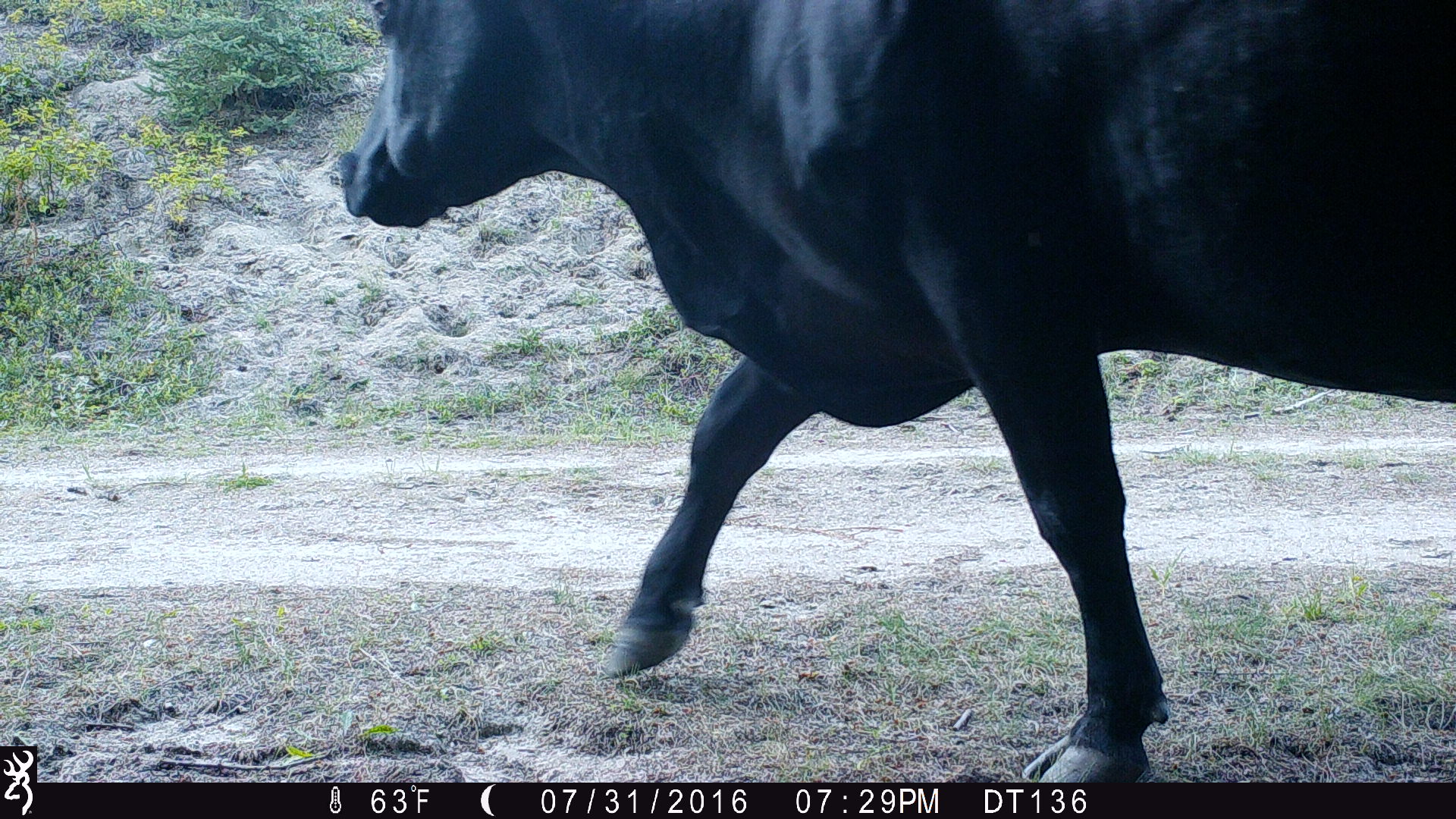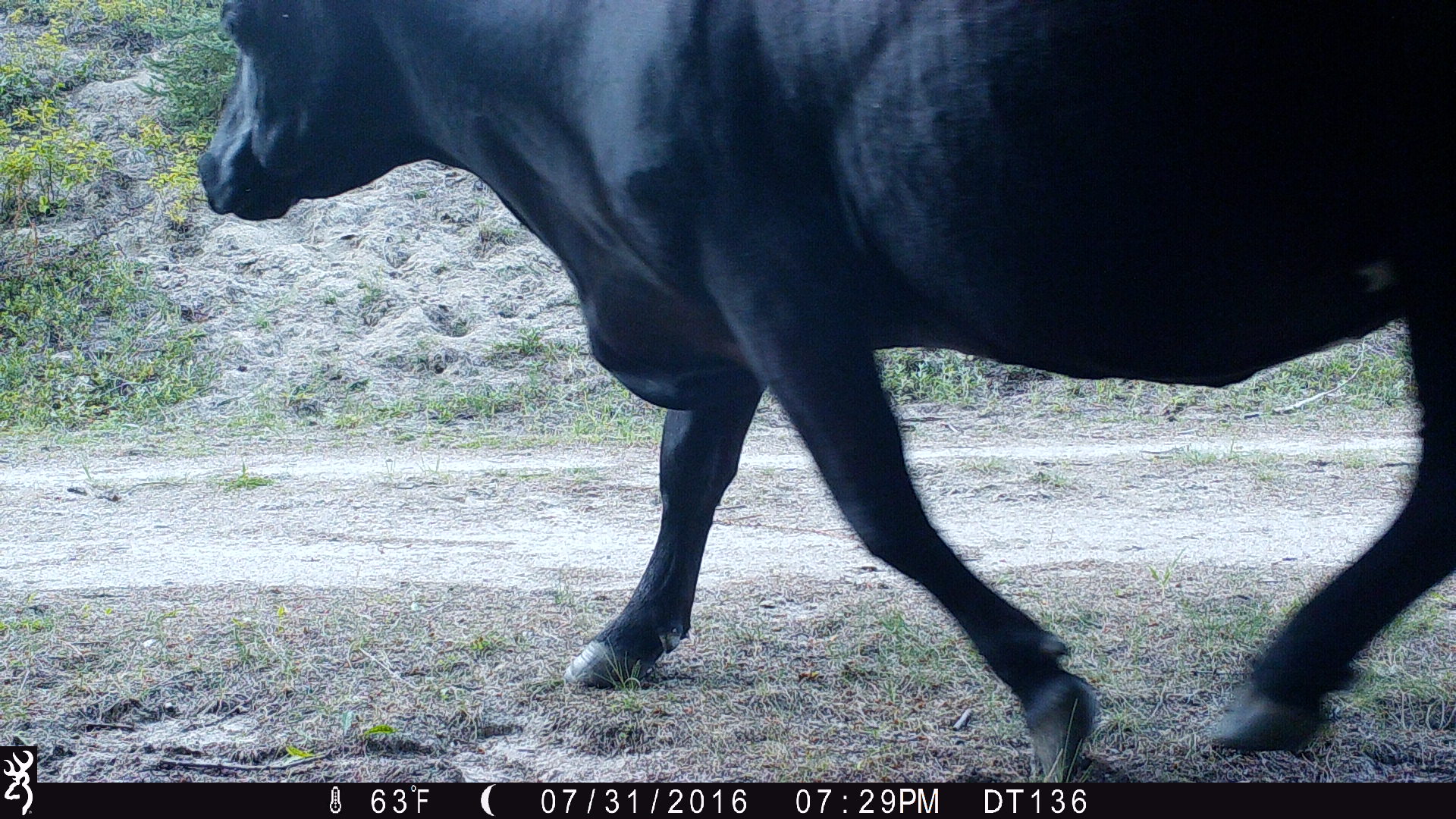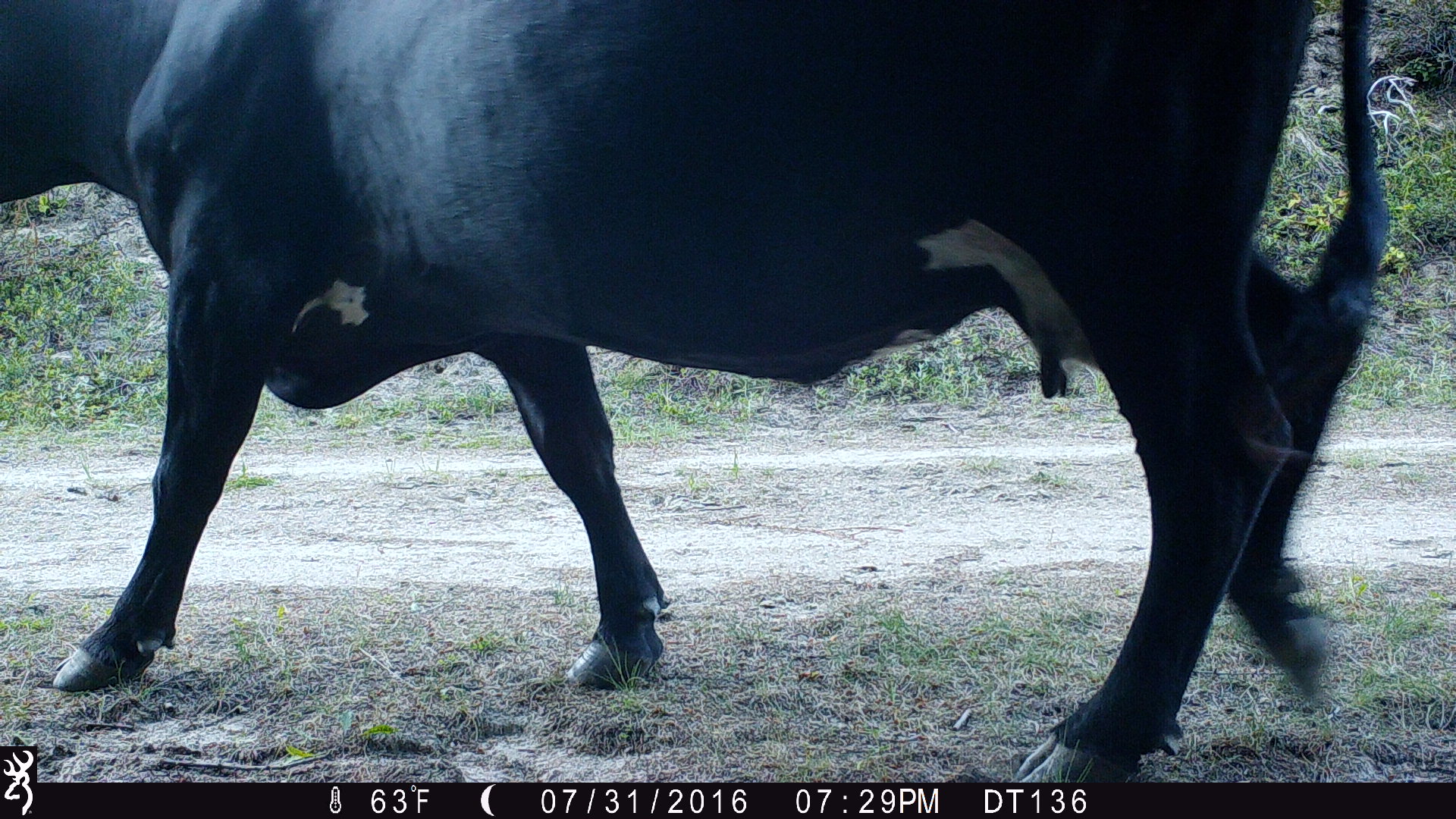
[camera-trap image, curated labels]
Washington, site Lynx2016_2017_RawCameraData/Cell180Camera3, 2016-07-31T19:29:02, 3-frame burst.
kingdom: Animalia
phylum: Chordata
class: Mammalia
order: Artiodactyla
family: Bovidae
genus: Bos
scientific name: Bos taurus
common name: domestic cattle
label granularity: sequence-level